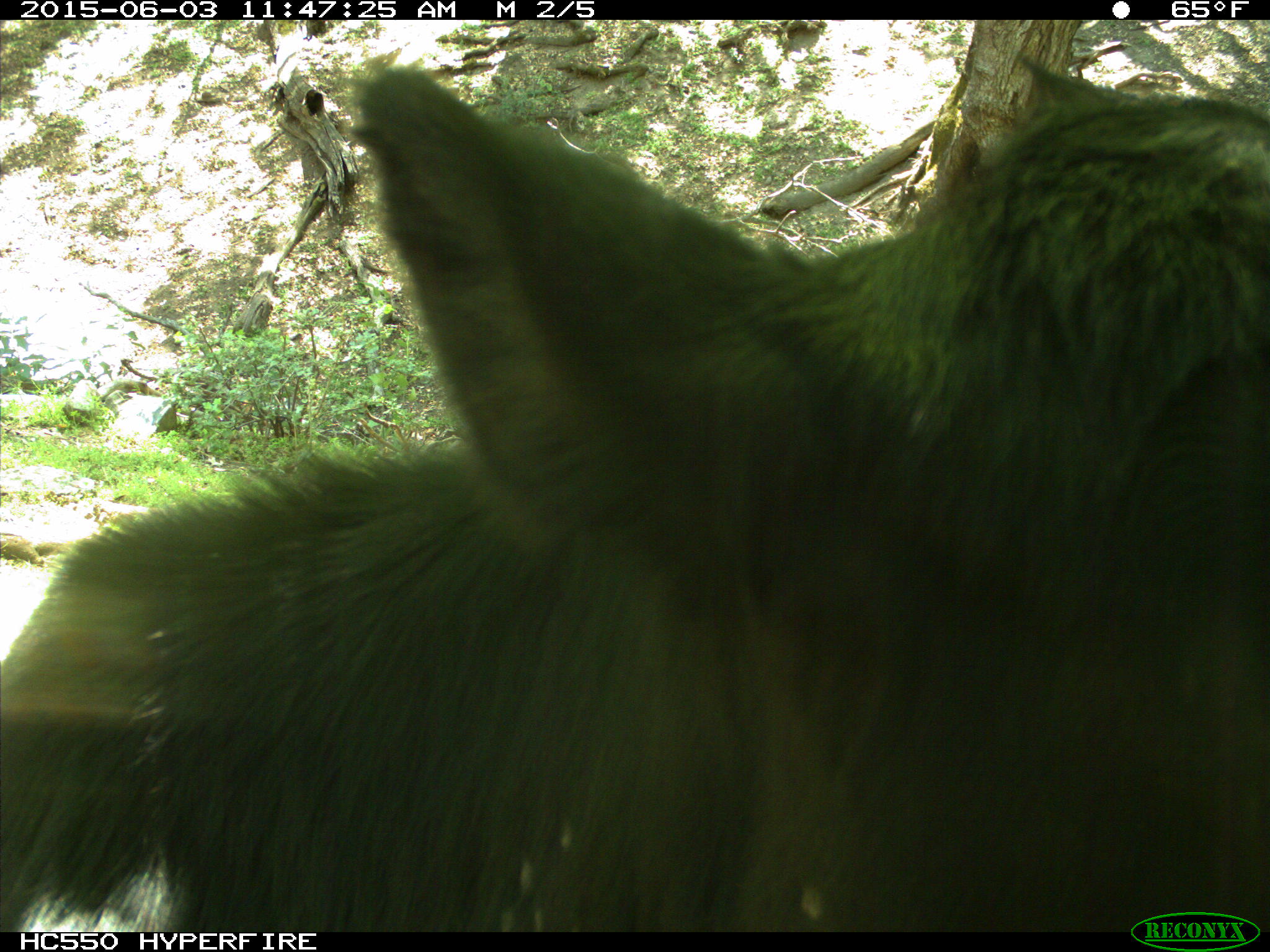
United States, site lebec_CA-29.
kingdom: Animalia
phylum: Chordata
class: Mammalia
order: Artiodactyla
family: Bovidae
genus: Bos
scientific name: Bos taurus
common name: domestic cow